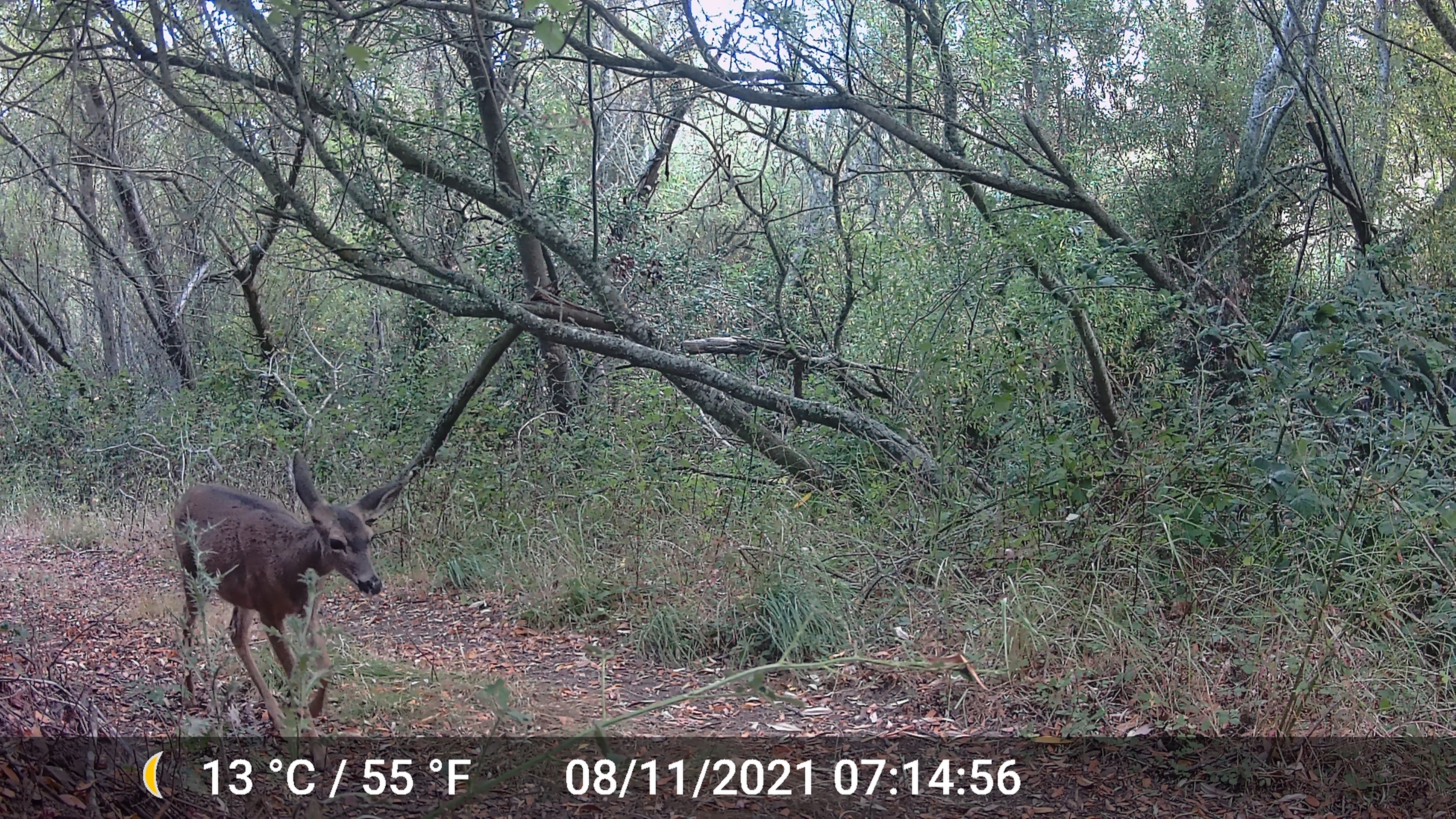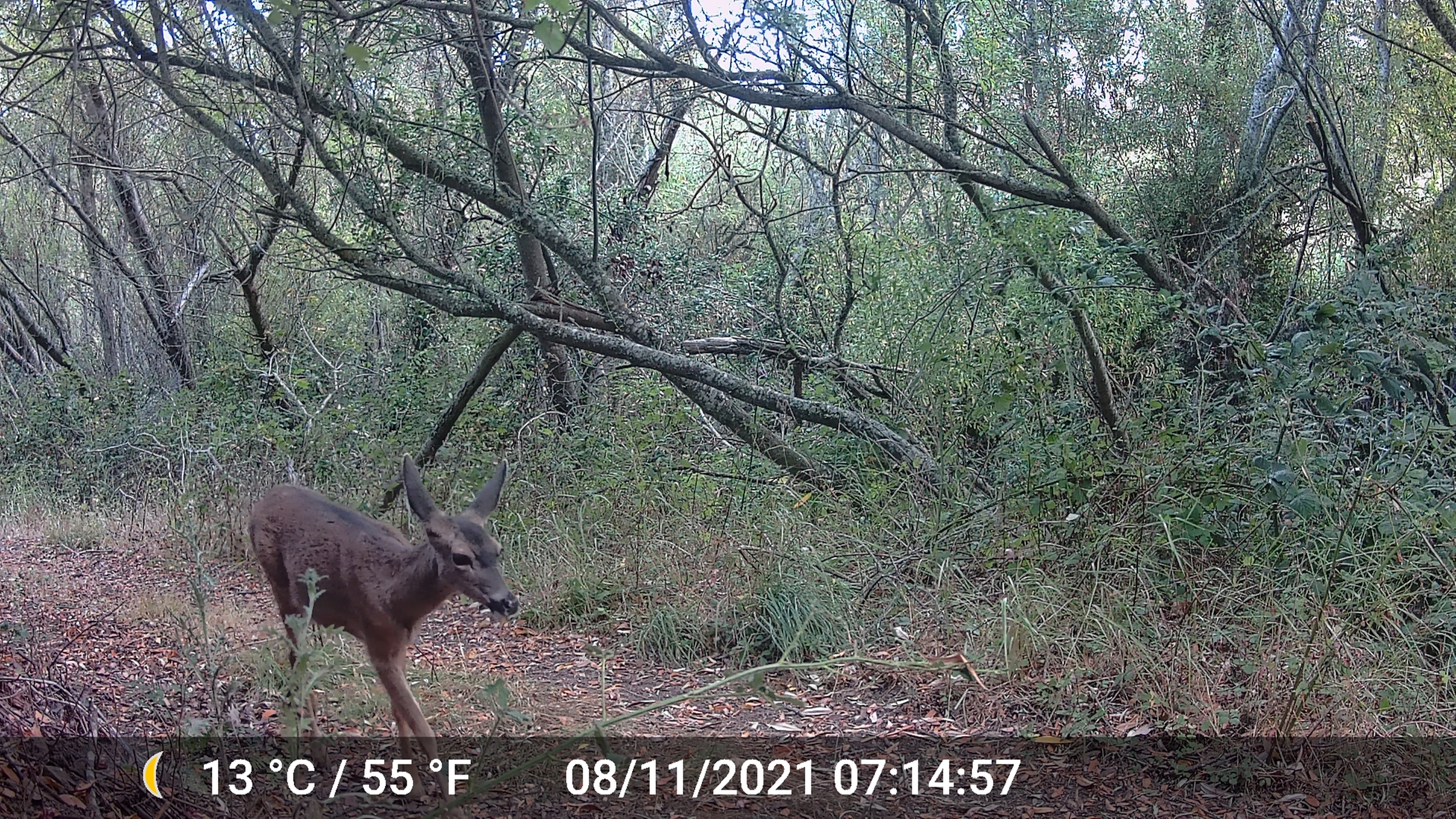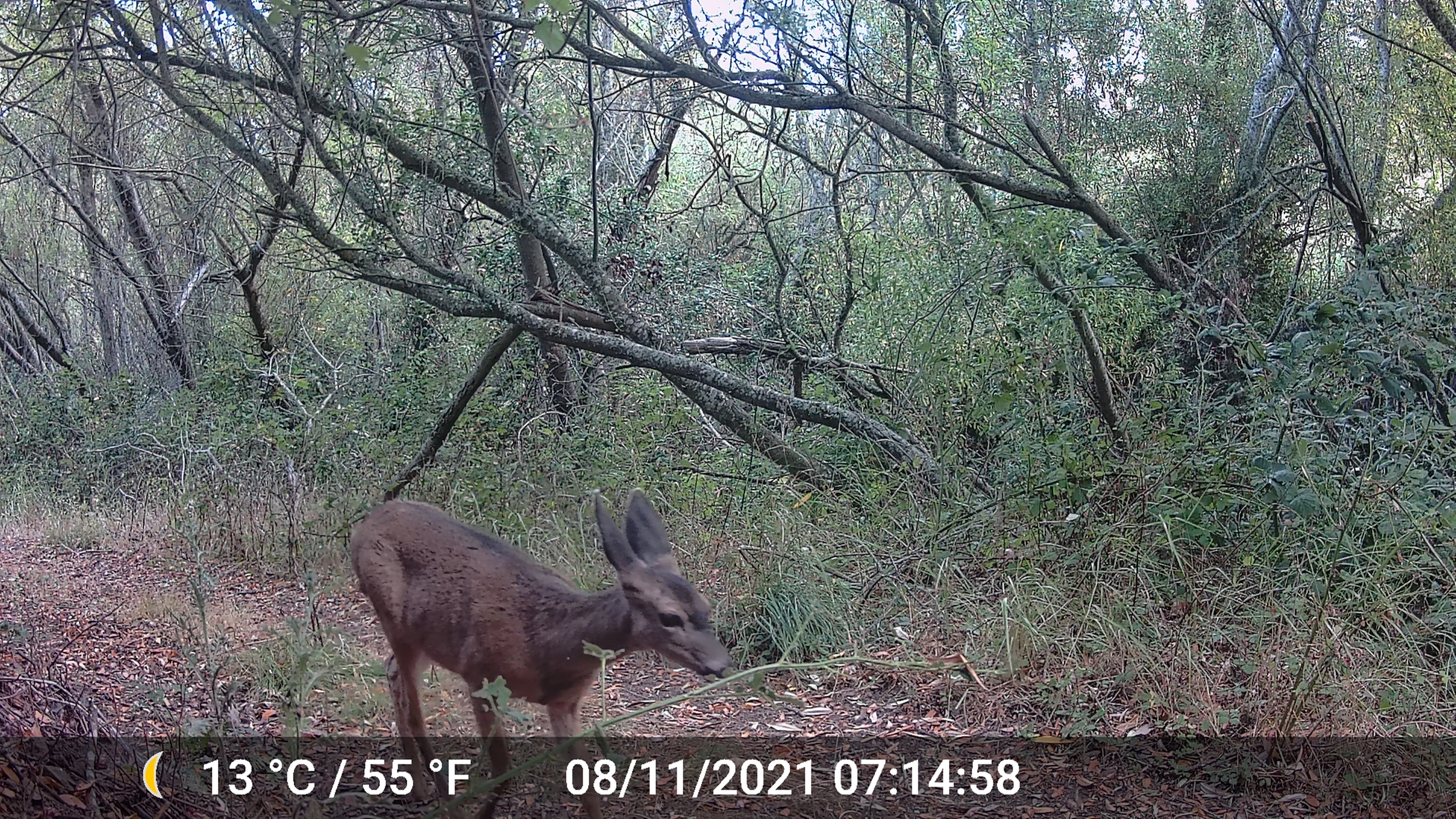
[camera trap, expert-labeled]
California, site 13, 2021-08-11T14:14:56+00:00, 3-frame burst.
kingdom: Animalia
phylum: Chordata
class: Mammalia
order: Artiodactyla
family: Cervidae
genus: Odocoileus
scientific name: Odocoileus hemionus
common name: mule deer